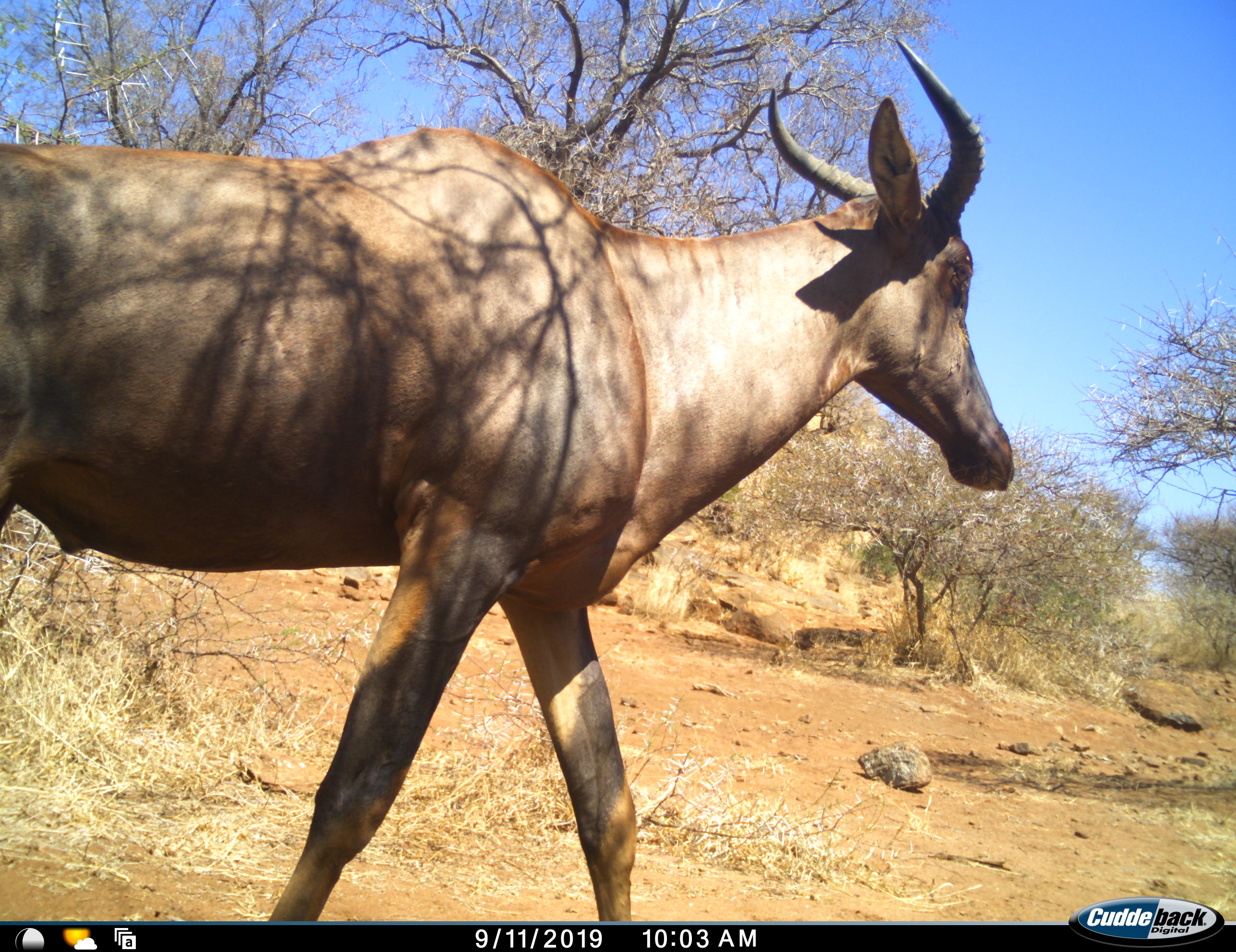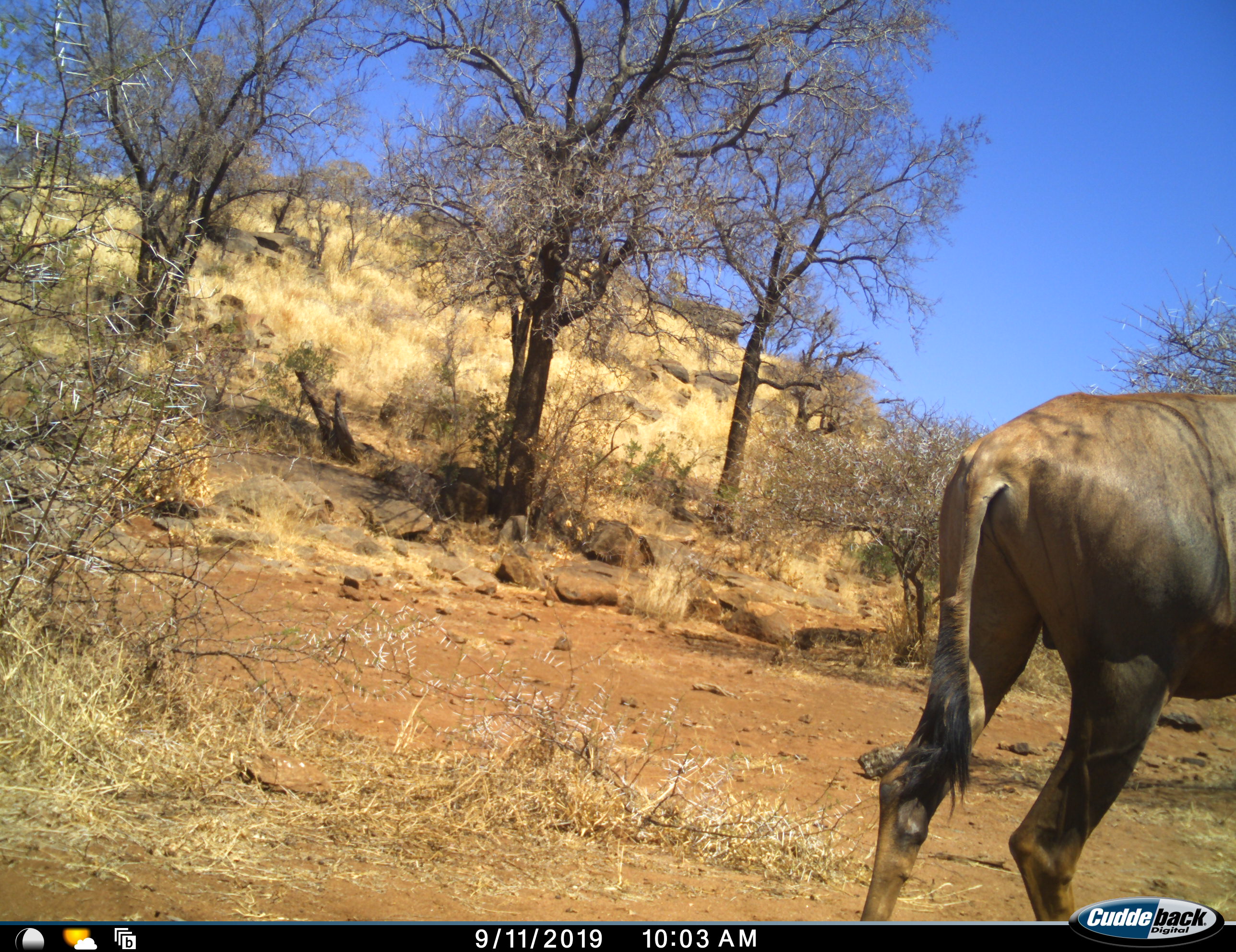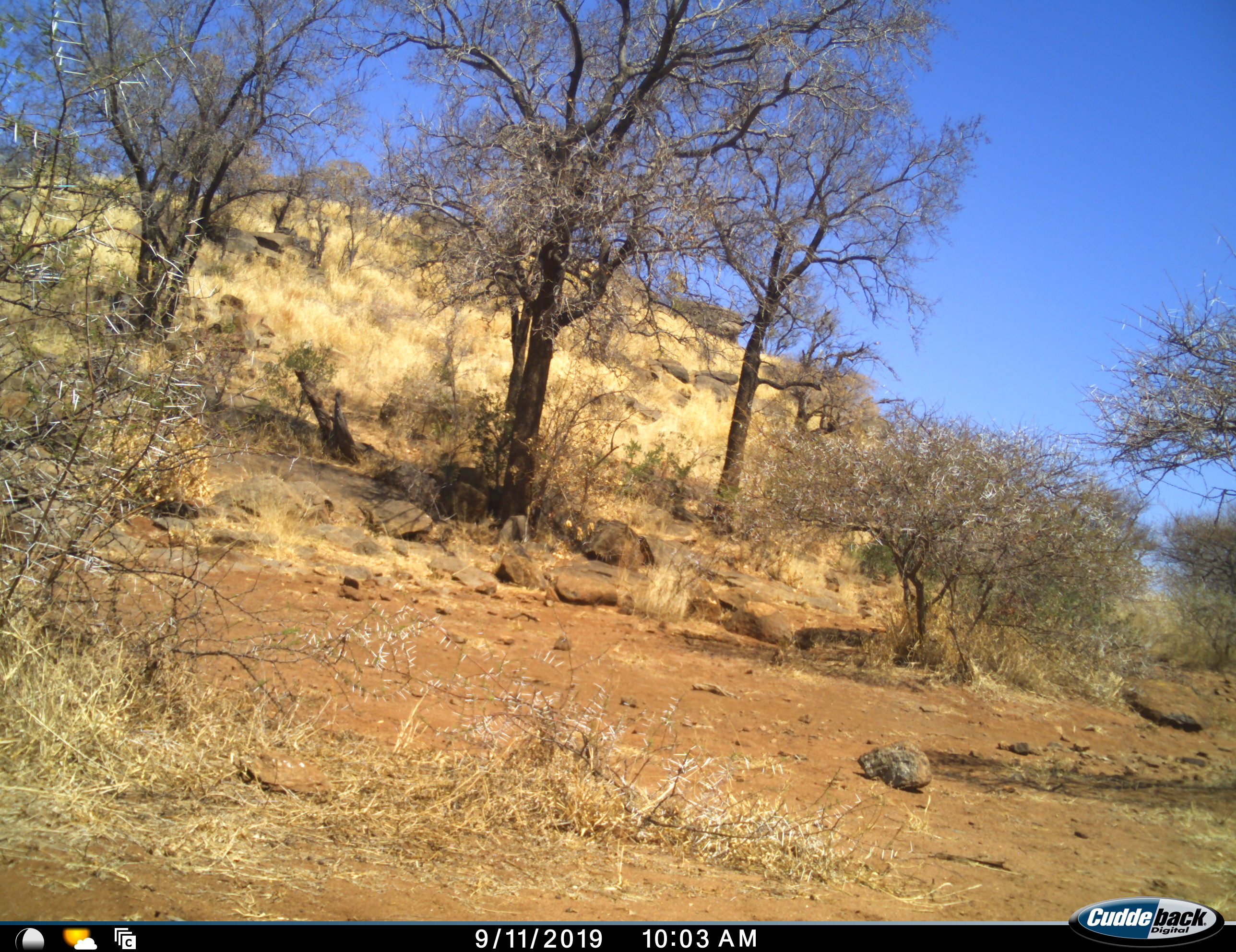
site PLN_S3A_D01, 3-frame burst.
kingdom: Animalia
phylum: Chordata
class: Mammalia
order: Artiodactyla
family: Bovidae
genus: Damaliscus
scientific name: Damaliscus lunatus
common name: tsessebe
Tsessebe (Damaliscus lunatus), count 1. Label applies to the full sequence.